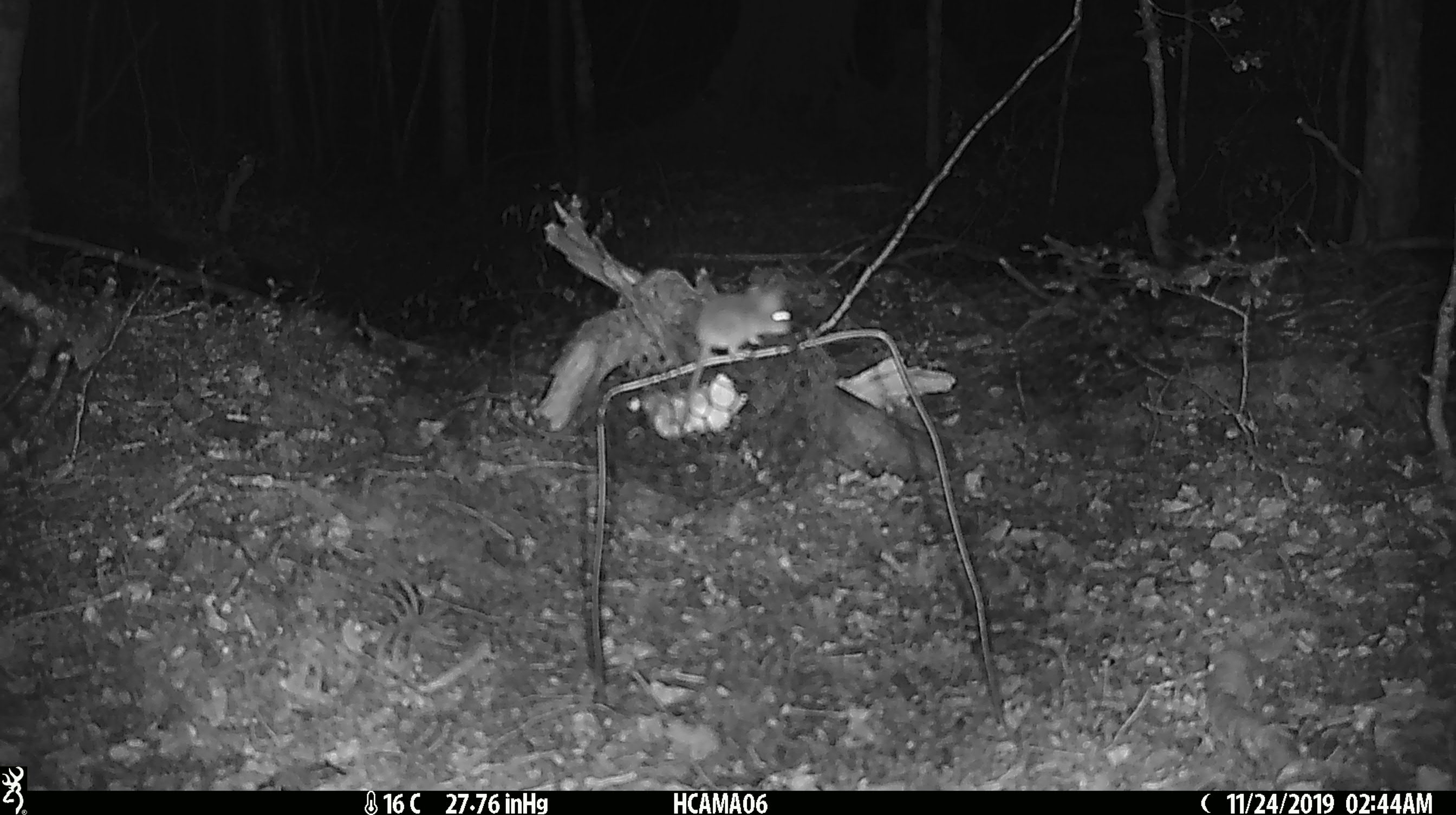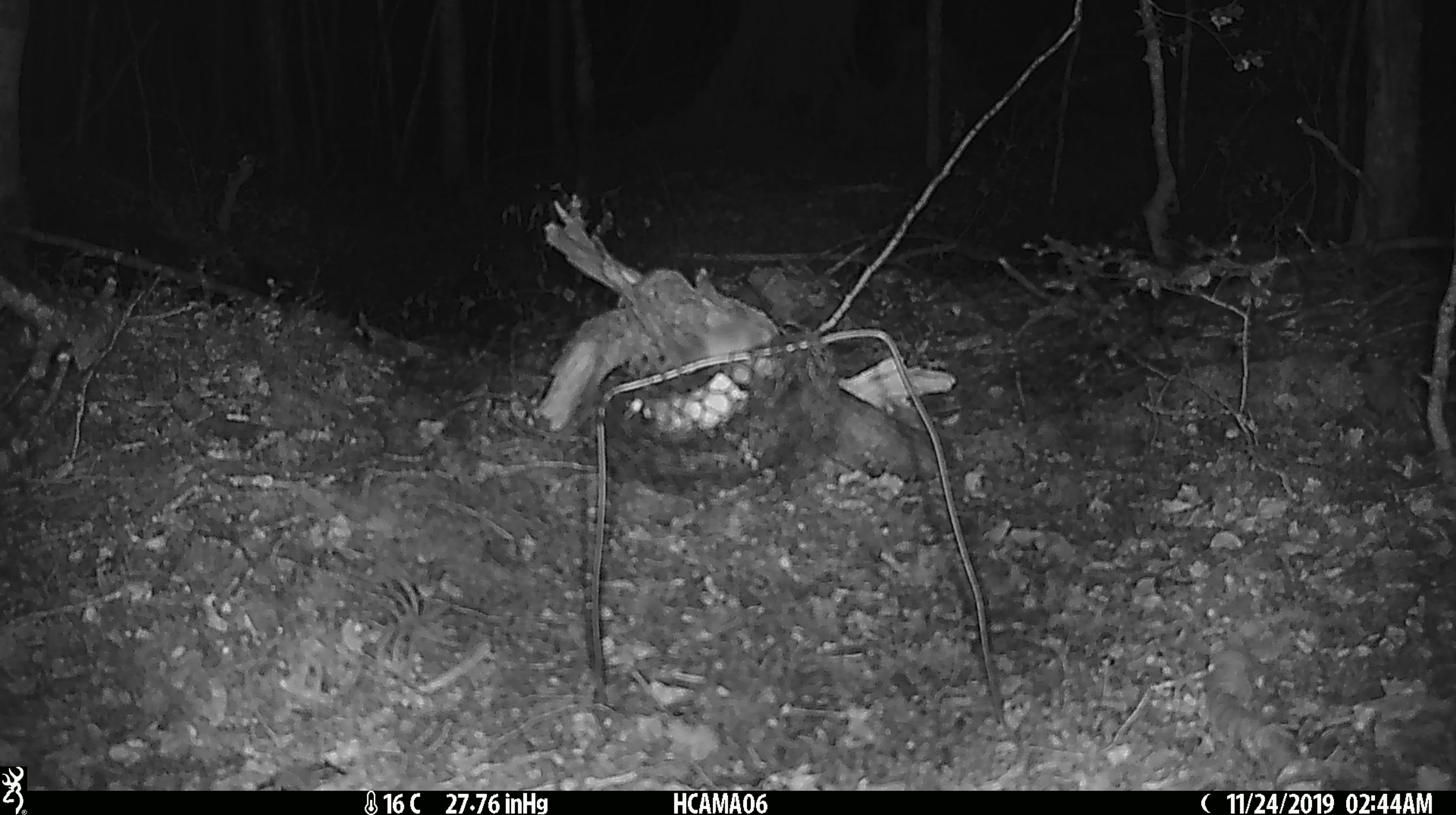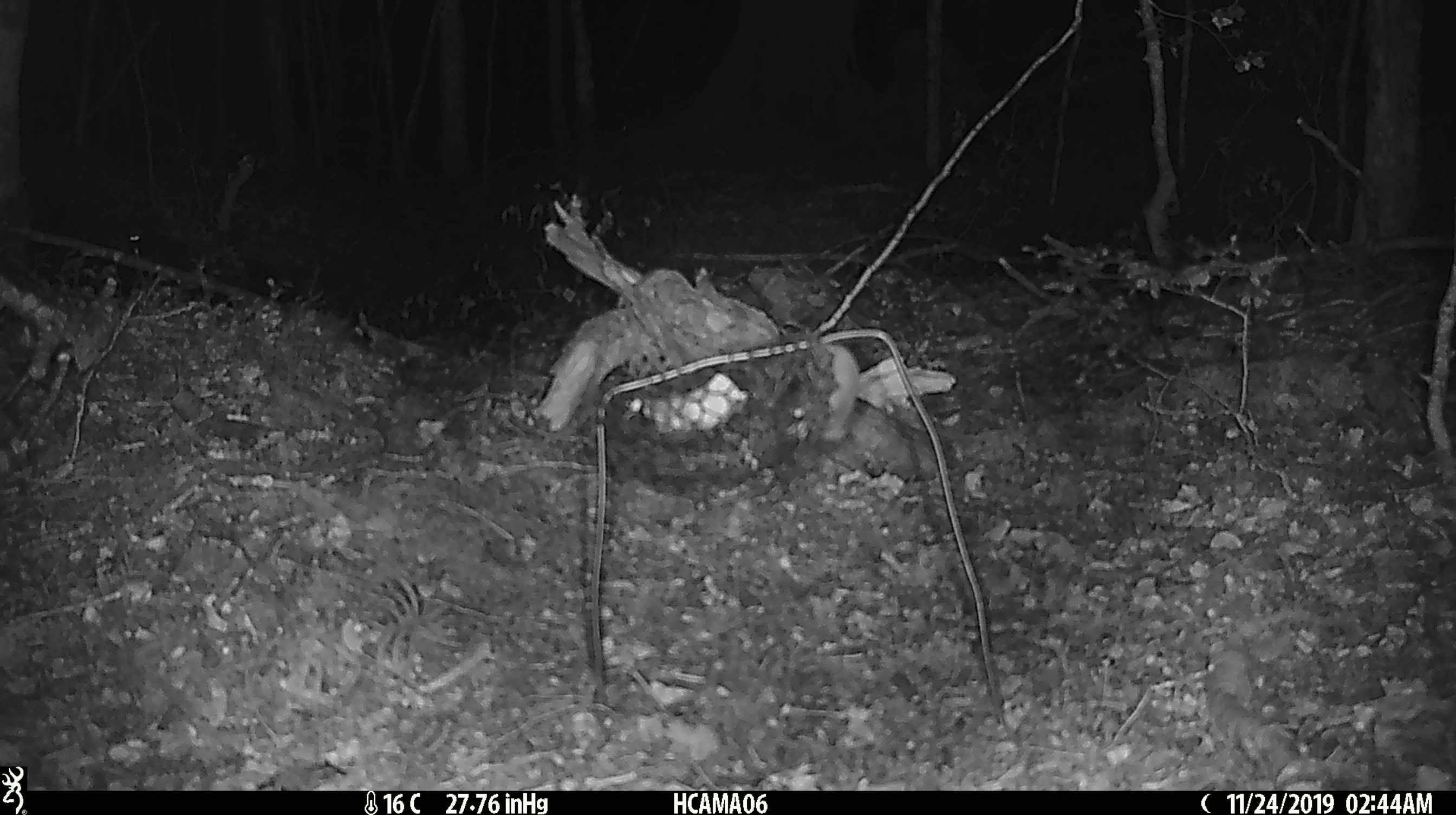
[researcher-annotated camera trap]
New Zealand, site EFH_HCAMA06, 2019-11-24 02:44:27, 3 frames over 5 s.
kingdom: Animalia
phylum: Chordata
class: Mammalia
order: Rodentia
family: Muridae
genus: Mus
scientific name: Mus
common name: mouse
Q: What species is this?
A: Mouse (Mus).